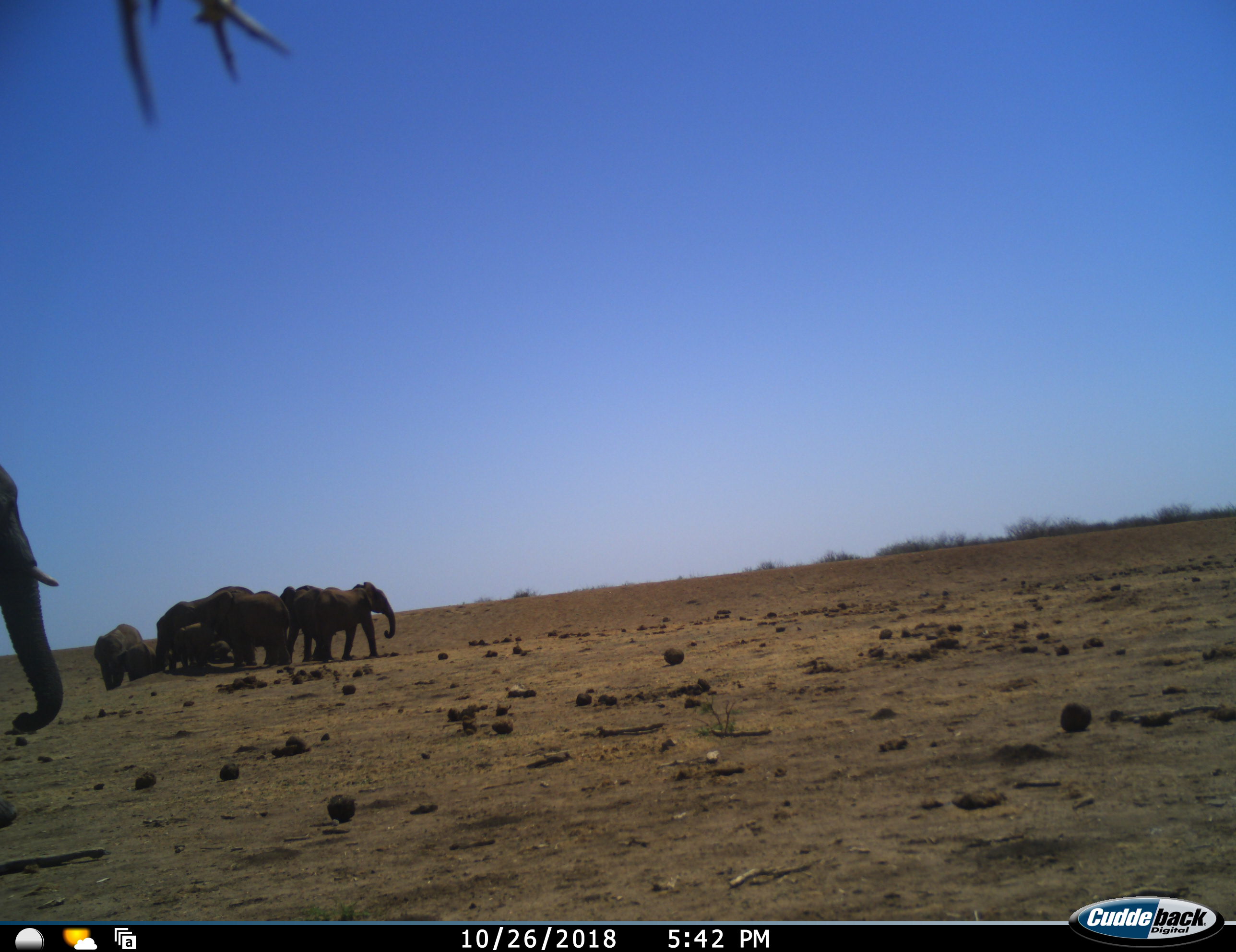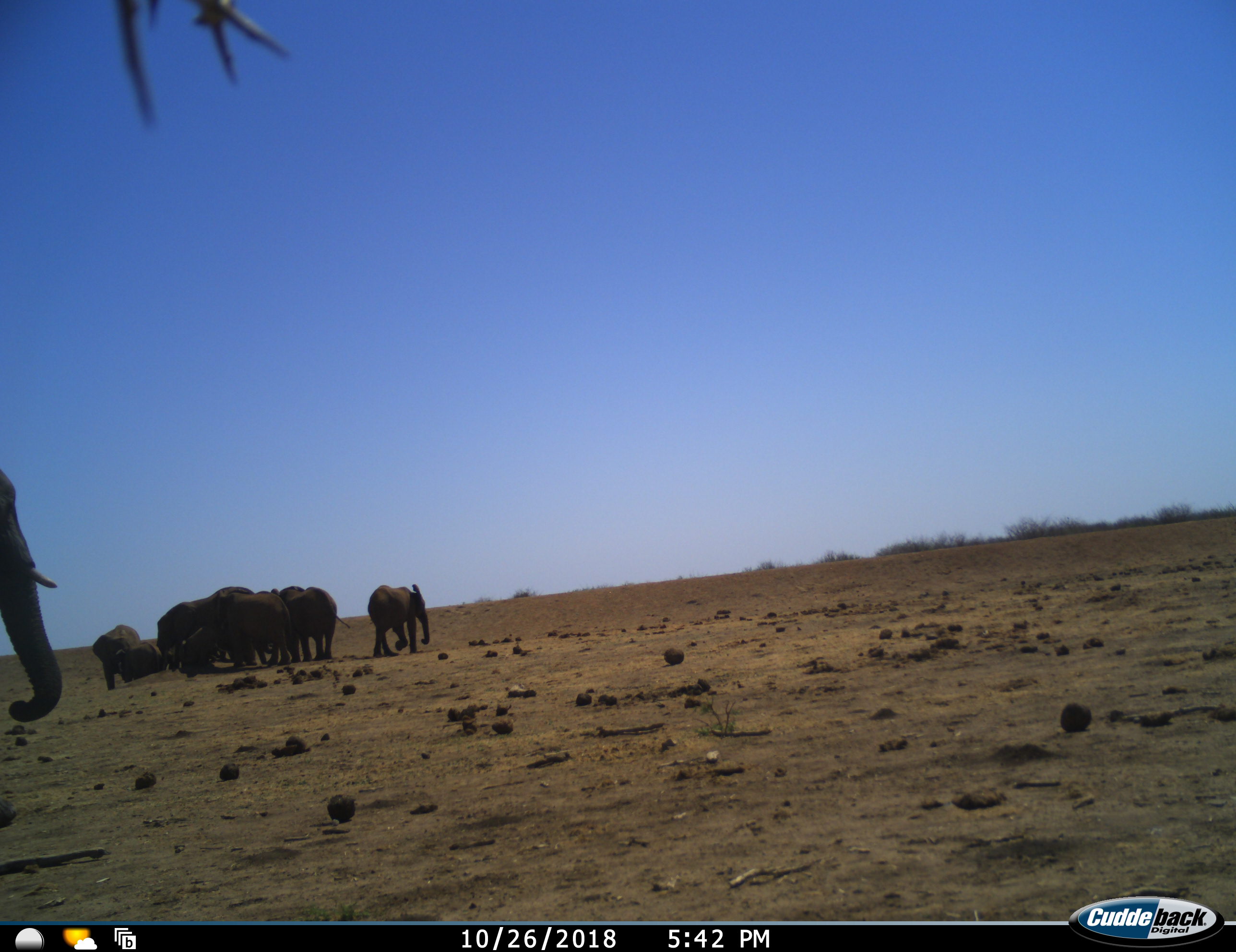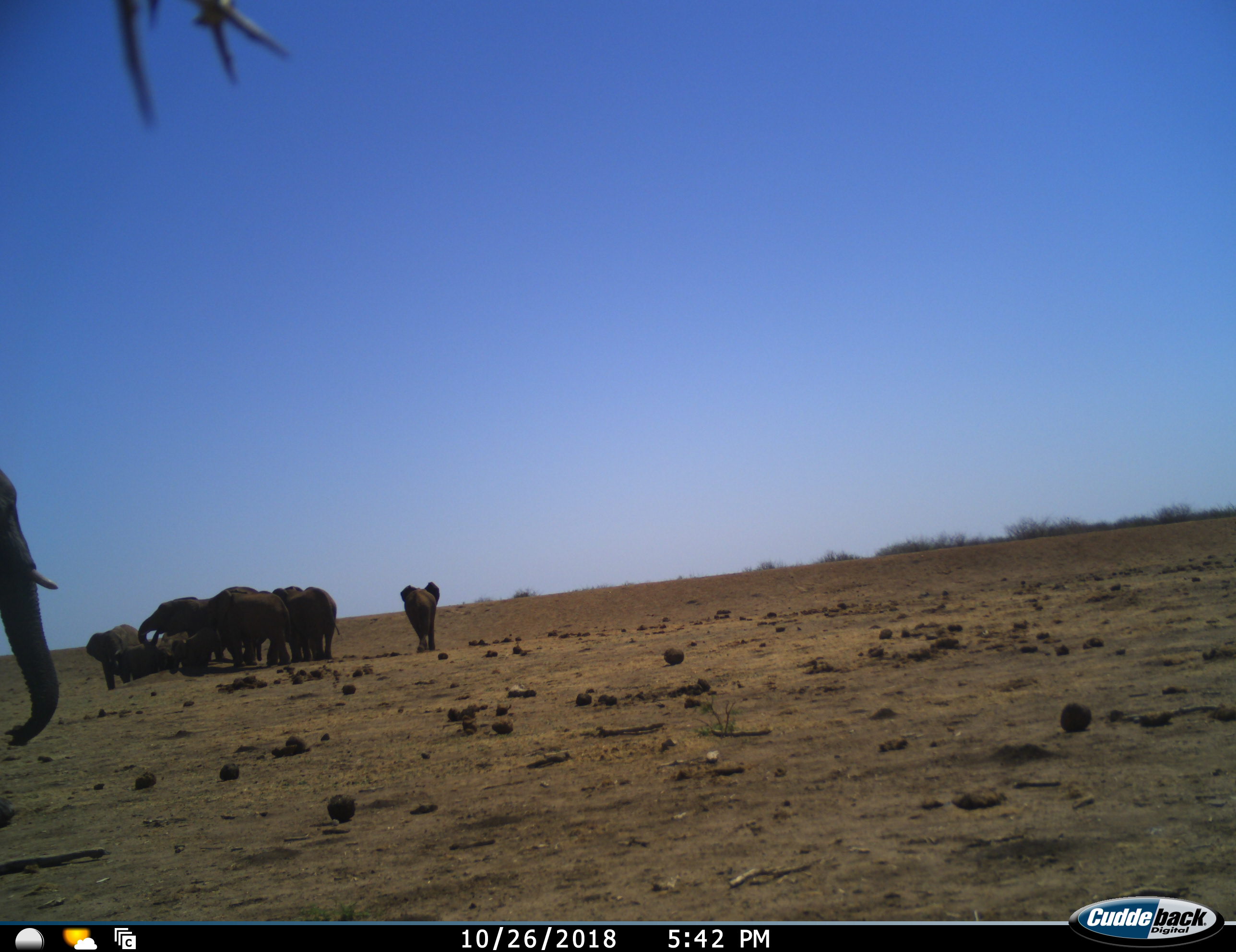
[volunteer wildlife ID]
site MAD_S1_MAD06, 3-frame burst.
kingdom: Animalia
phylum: Chordata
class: Mammalia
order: Proboscidea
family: Elephantidae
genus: Loxodonta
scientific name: Loxodonta africana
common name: african bush elephant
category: elephant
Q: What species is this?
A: Elephant (african bush elephant) (Loxodonta africana).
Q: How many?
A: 10.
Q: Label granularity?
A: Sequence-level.